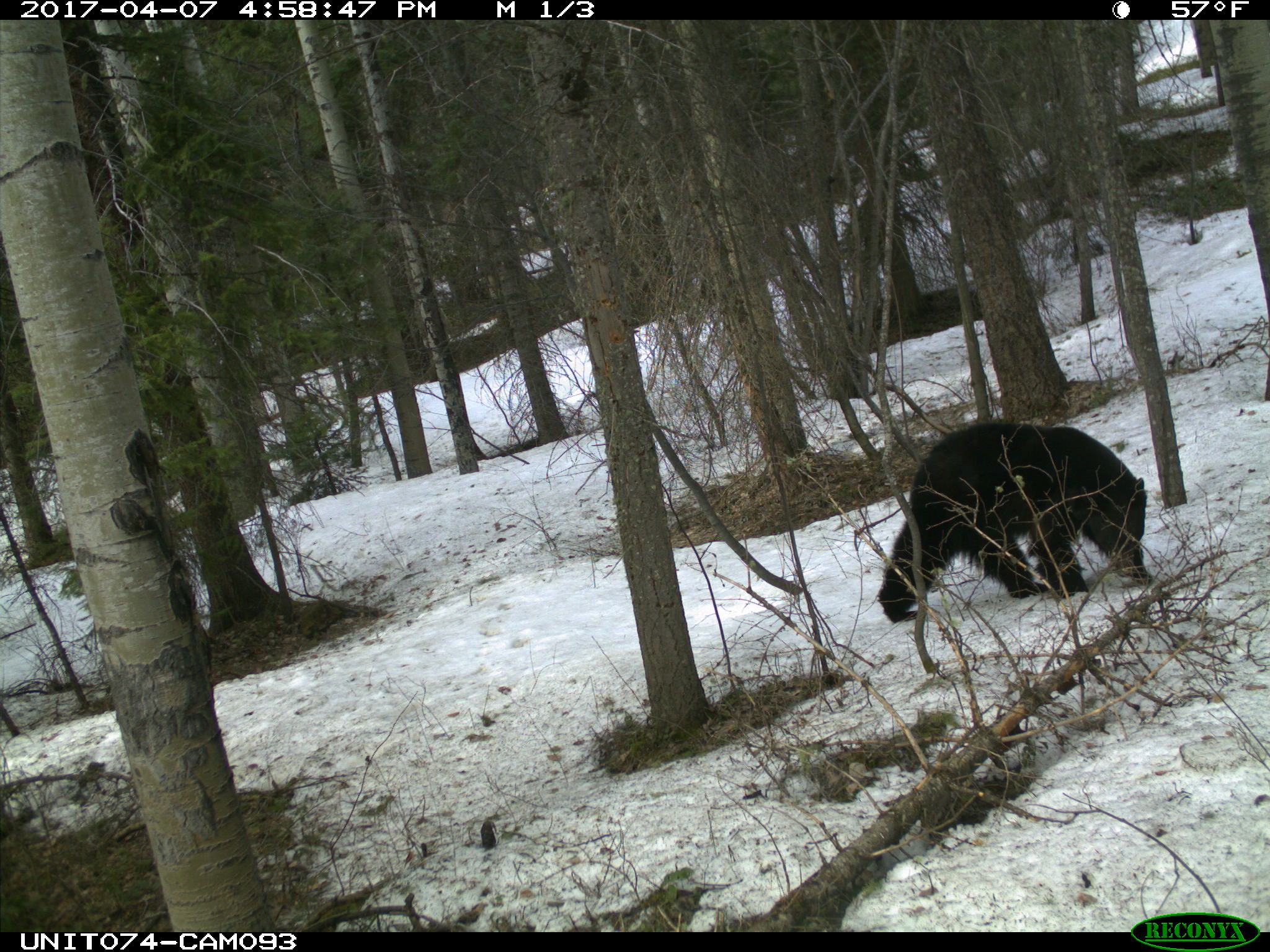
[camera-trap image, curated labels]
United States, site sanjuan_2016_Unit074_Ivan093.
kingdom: Animalia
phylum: Chordata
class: Mammalia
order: Carnivora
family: Ursidae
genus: Ursus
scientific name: Ursus americanus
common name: american black bear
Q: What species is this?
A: Ursus americanus (american black bear).